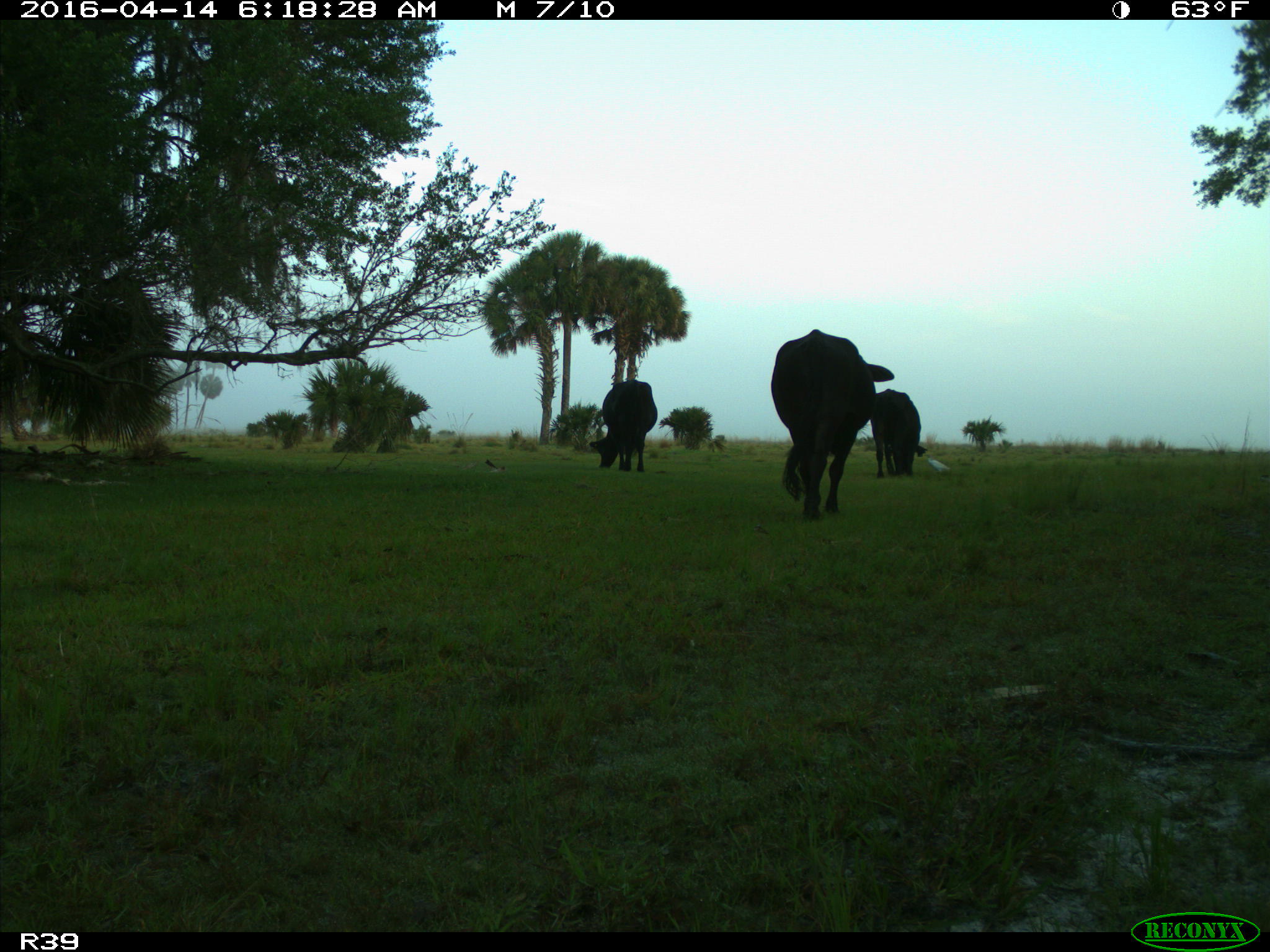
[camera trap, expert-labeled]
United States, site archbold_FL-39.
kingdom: Animalia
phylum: Chordata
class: Mammalia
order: Artiodactyla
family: Bovidae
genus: Bos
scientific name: Bos taurus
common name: domestic cow